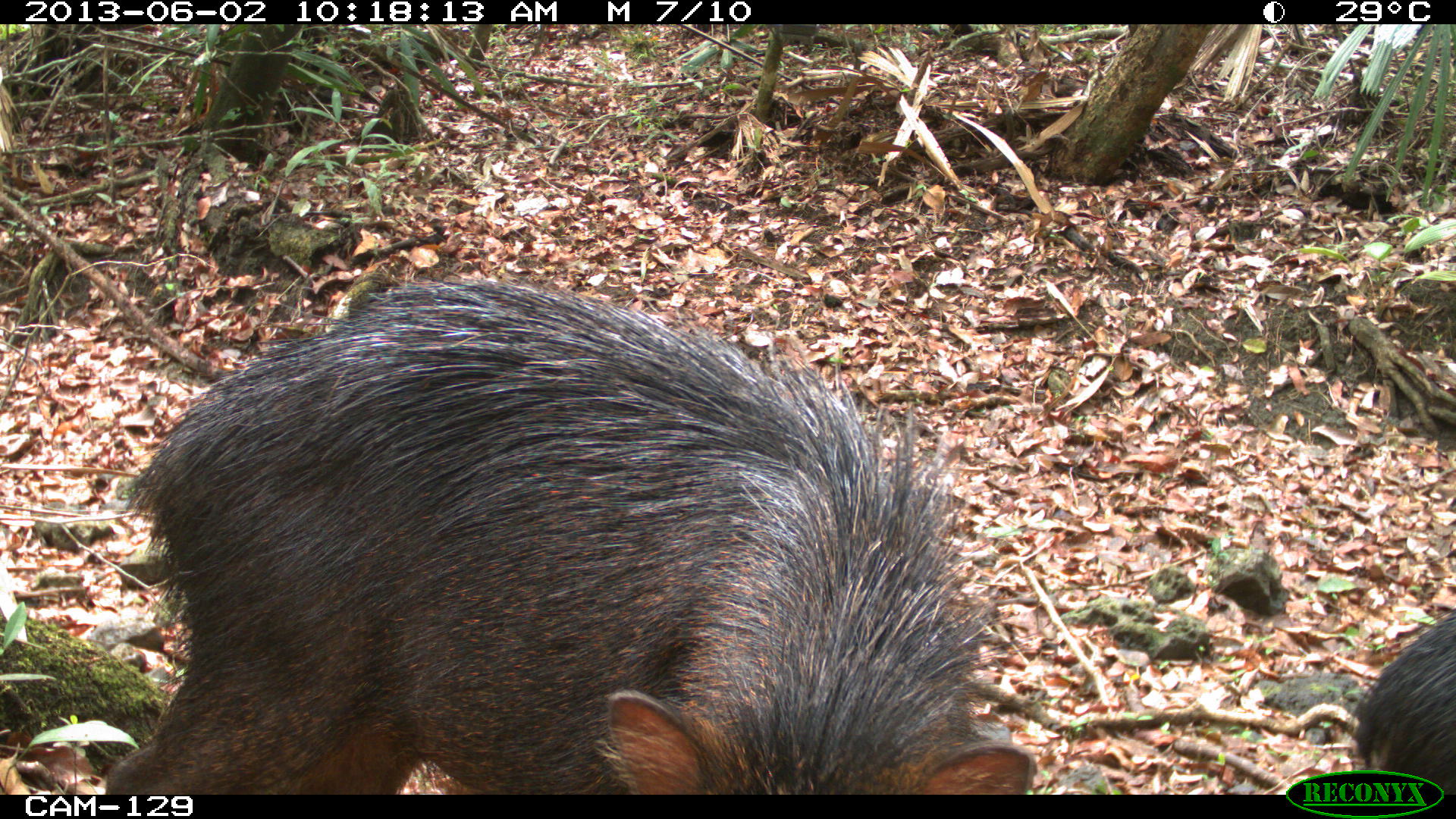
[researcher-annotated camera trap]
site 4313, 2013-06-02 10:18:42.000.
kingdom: Animalia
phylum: Chordata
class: Mammalia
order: Artiodactyla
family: Tayassuidae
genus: Tayassu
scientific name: Tayassu pecari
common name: white-lipped peccary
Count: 3.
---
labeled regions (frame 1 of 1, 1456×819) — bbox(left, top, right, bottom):
tayassu pecari: bbox(106, 282, 1038, 794); bbox(1350, 606, 1455, 794)